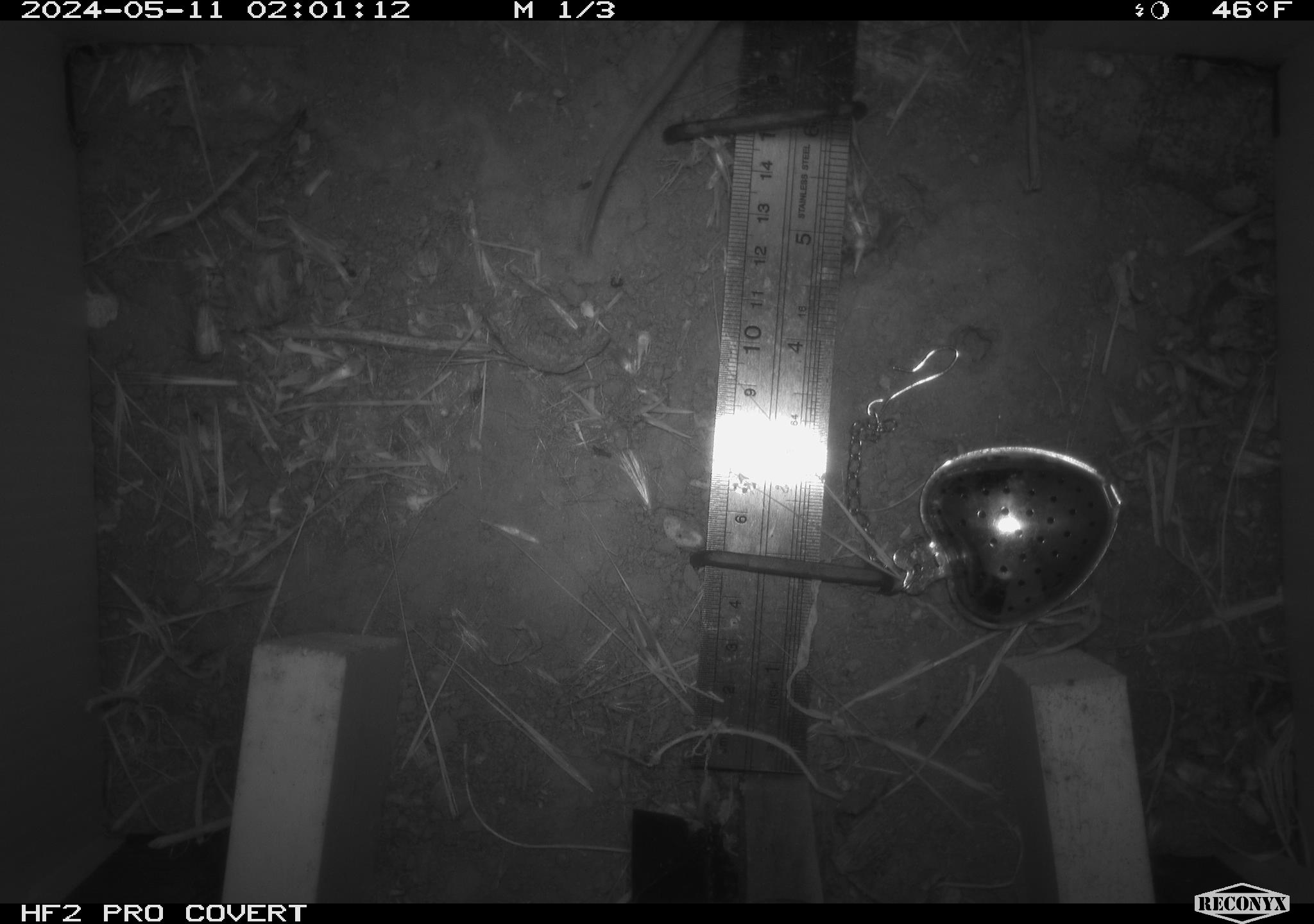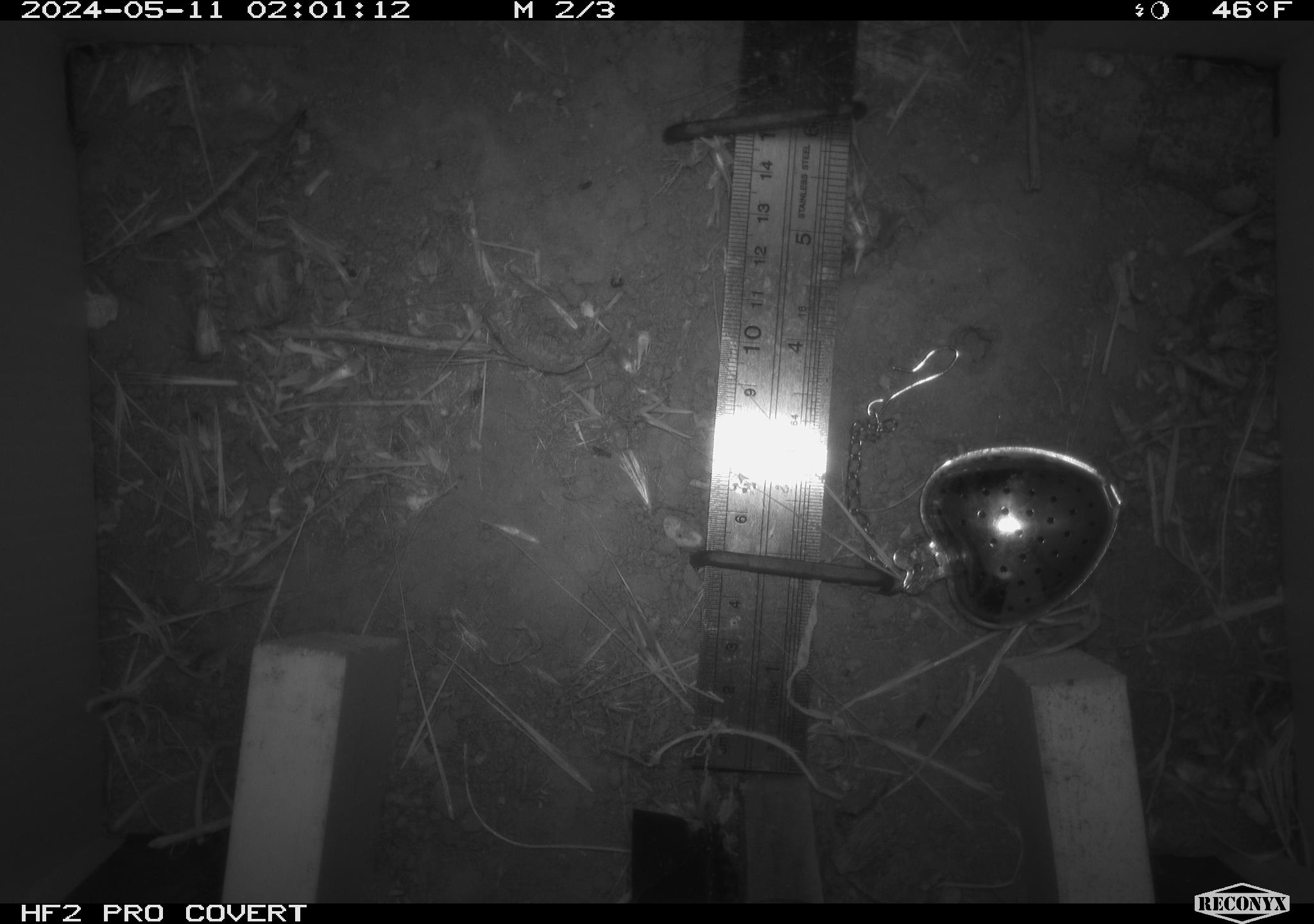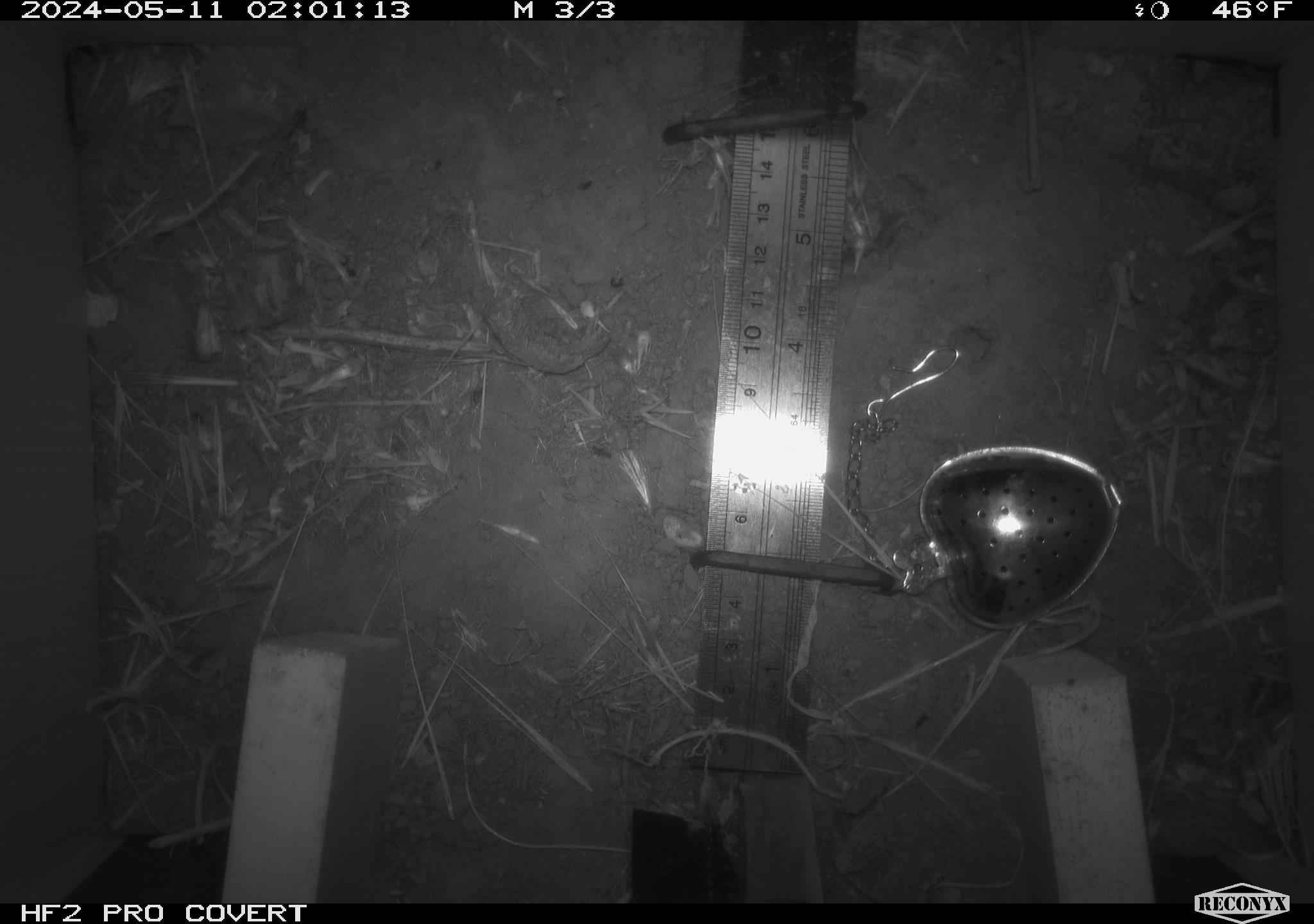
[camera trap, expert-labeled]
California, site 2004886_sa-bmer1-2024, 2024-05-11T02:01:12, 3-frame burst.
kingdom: Animalia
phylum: Chordata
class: Mammalia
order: Rodentia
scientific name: Rodentia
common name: mouse species